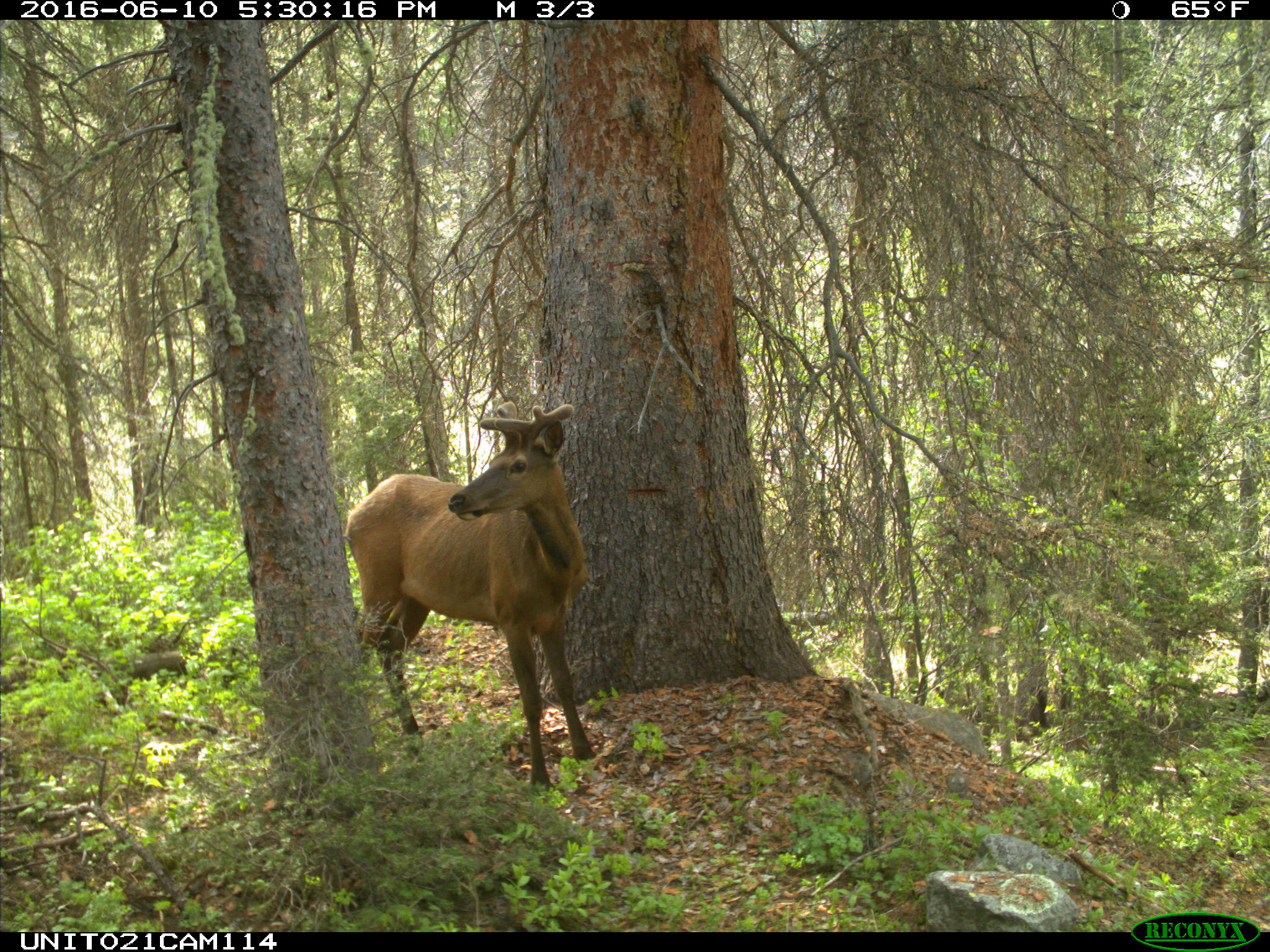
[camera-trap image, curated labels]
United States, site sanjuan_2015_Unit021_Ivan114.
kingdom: Animalia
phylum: Chordata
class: Mammalia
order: Artiodactyla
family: Cervidae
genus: Cervus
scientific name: Cervus elaphus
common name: red deer